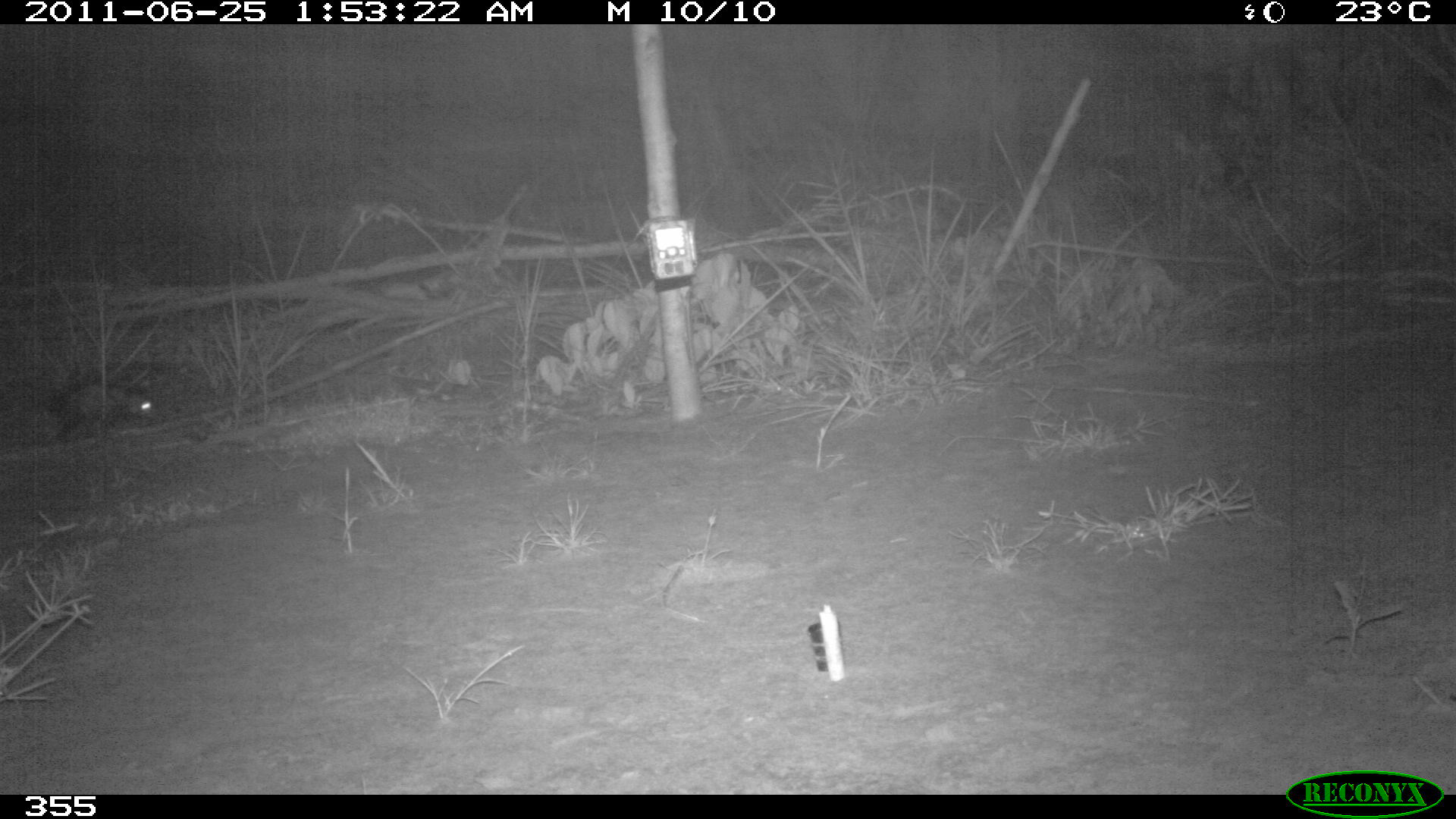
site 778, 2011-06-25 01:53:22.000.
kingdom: Animalia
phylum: Chordata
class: Mammalia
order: Didelphimorphia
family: Didelphidae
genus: Didelphis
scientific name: Didelphis marsupialis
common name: southern opossum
Didelphis marsupialis (southern opossum).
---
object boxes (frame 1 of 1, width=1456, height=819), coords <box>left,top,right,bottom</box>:
didelphis marsupialis: <box>39,378,158,443</box>